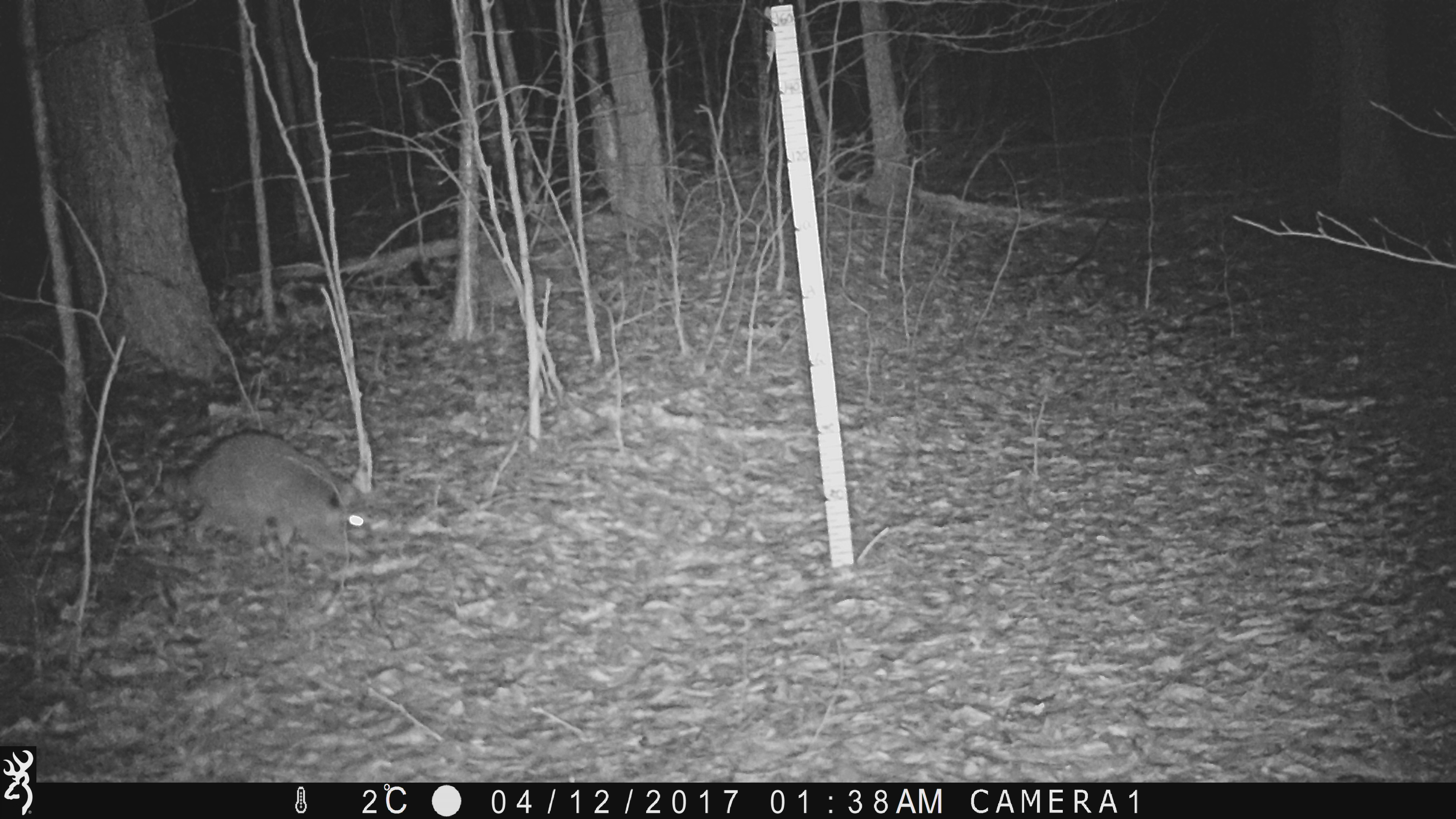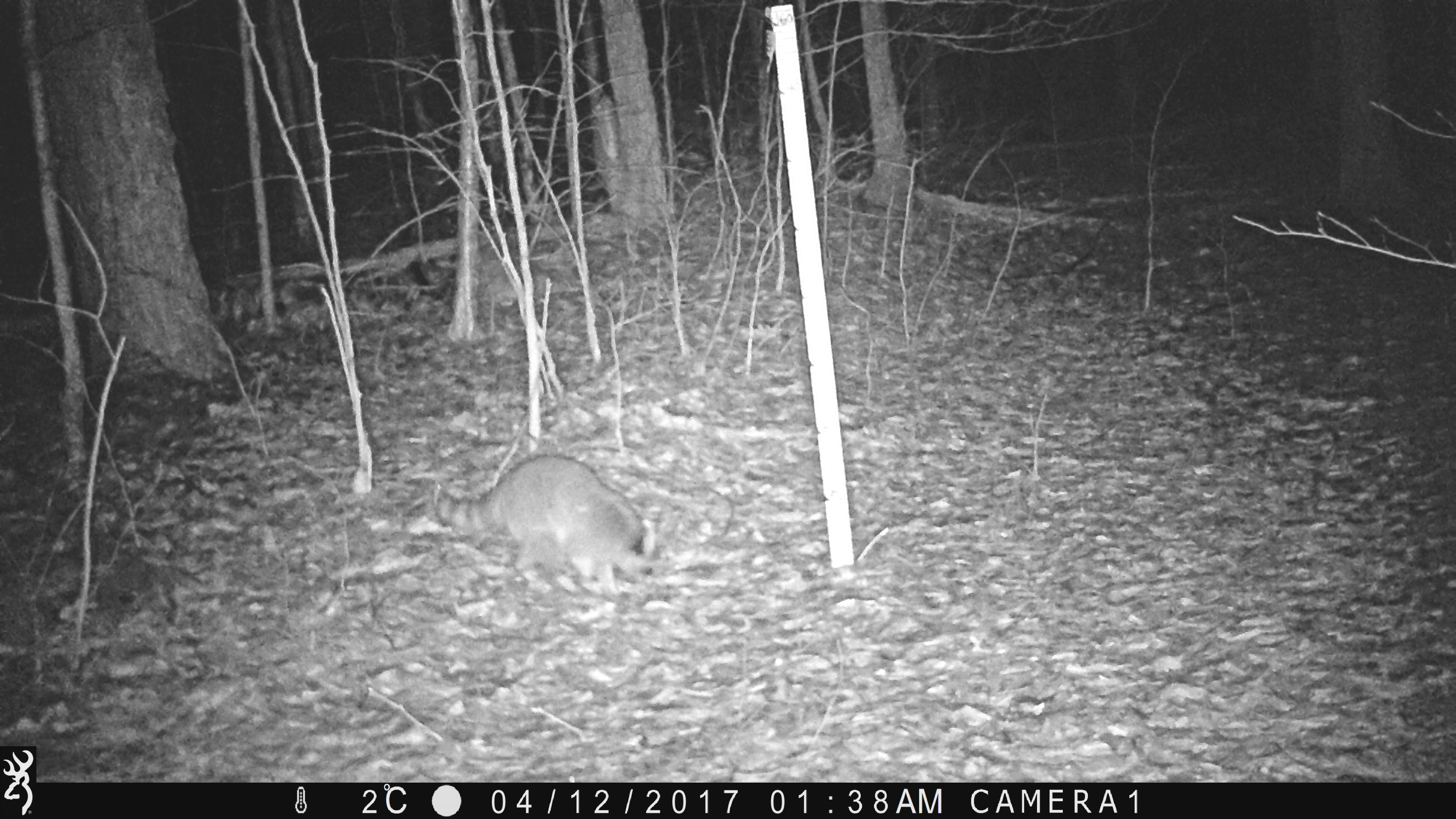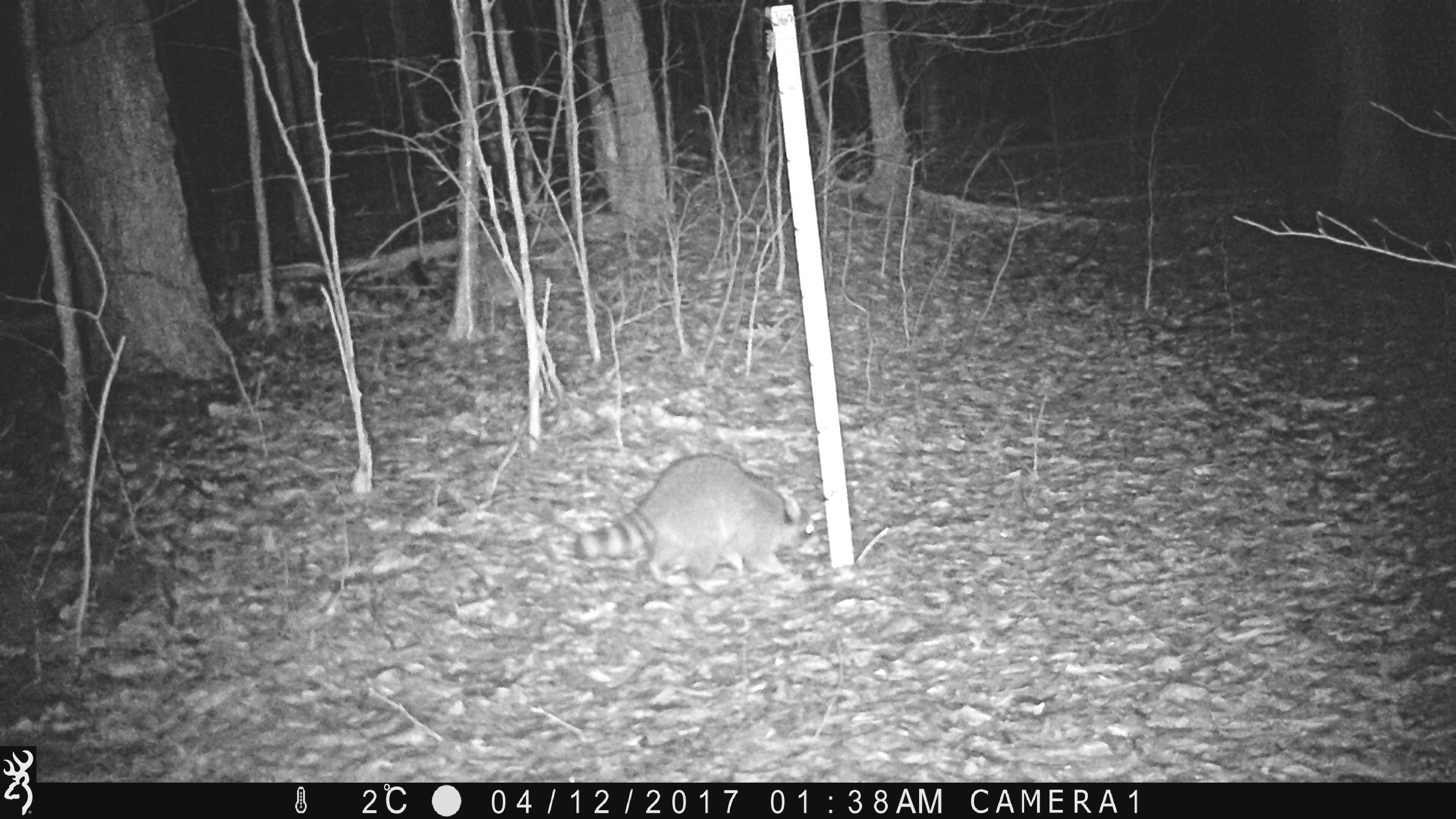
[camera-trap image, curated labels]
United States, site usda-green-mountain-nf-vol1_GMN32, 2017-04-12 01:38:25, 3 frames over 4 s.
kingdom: Animalia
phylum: Chordata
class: Mammalia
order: Carnivora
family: Procyonidae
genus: Procyon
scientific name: Procyon lotor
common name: raccoon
Raccoon (Procyon lotor).